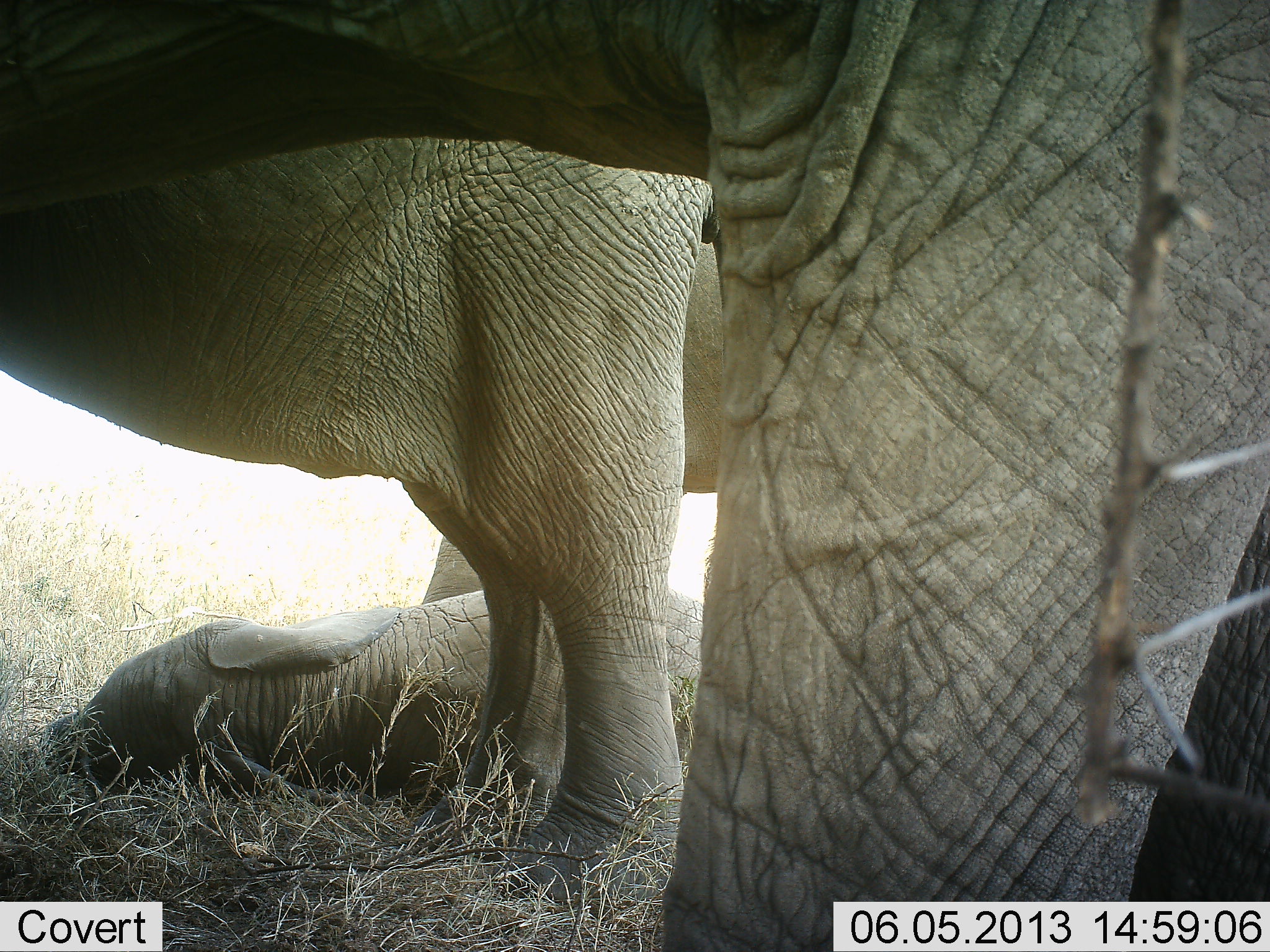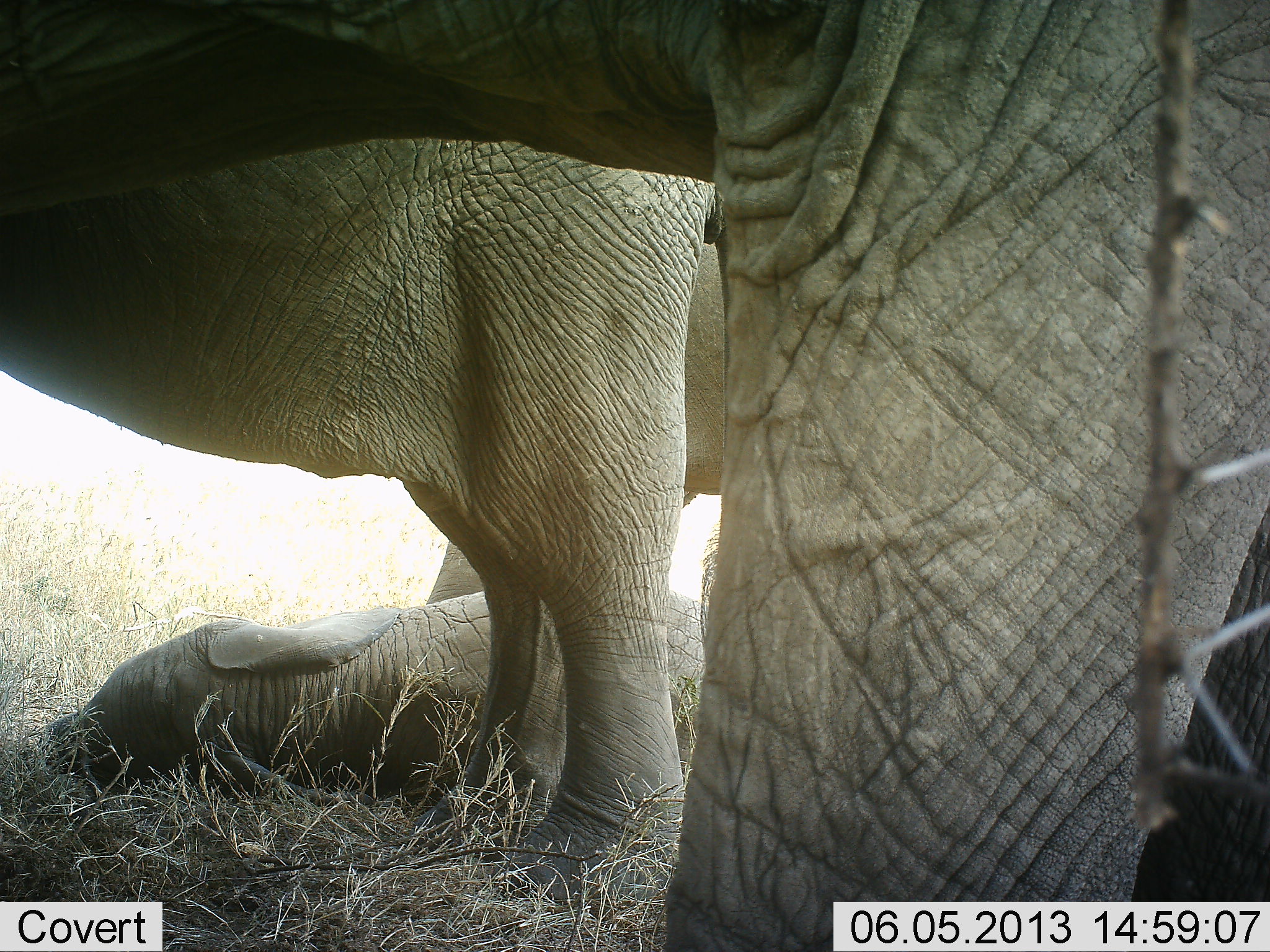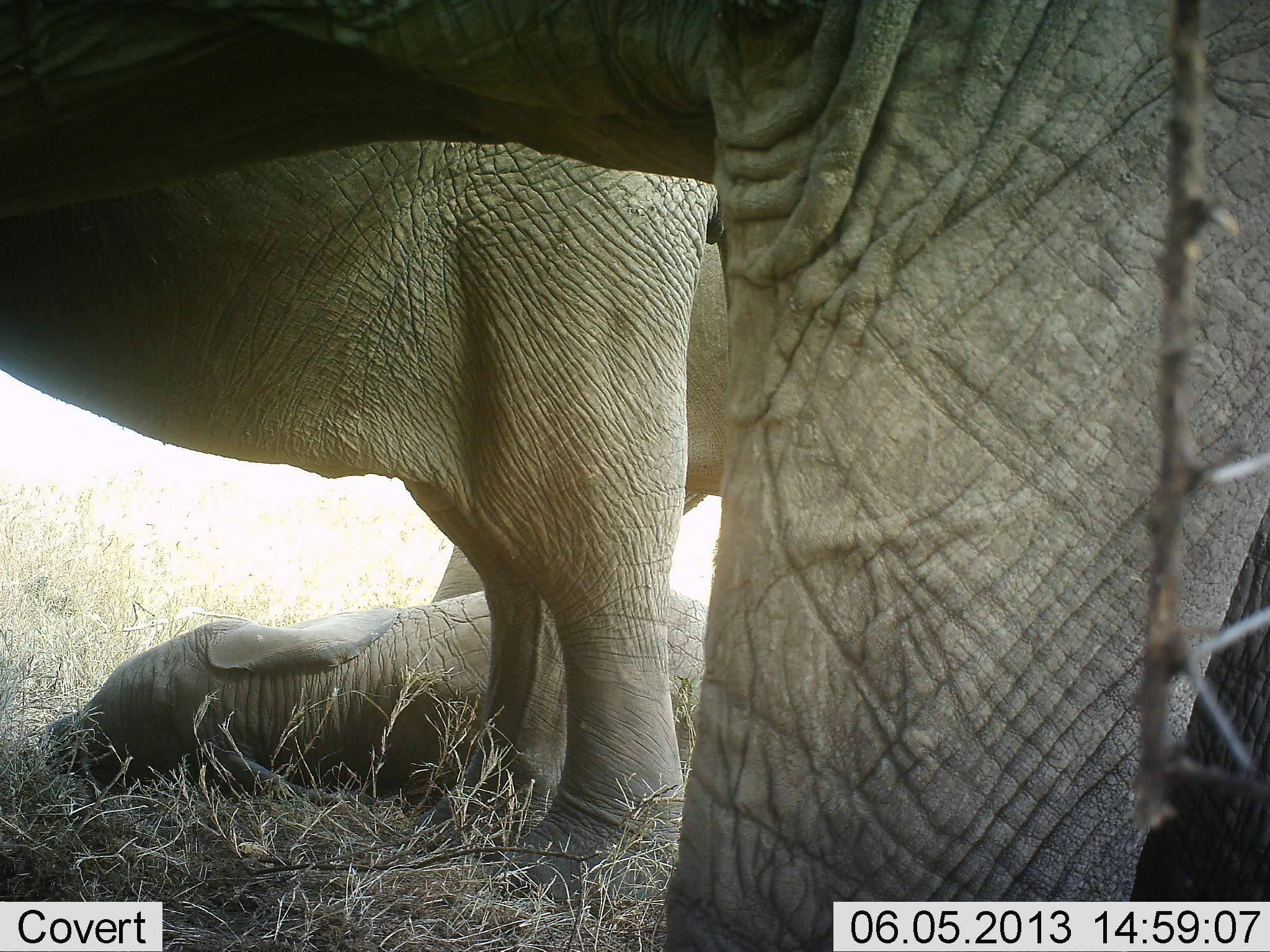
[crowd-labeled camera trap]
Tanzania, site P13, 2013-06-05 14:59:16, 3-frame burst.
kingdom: Animalia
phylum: Chordata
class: Mammalia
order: Proboscidea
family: Elephantidae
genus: Loxodonta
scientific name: Loxodonta africana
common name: african bush elephant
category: elephant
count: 4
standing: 75%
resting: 94%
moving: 0%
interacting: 0%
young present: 88%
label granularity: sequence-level